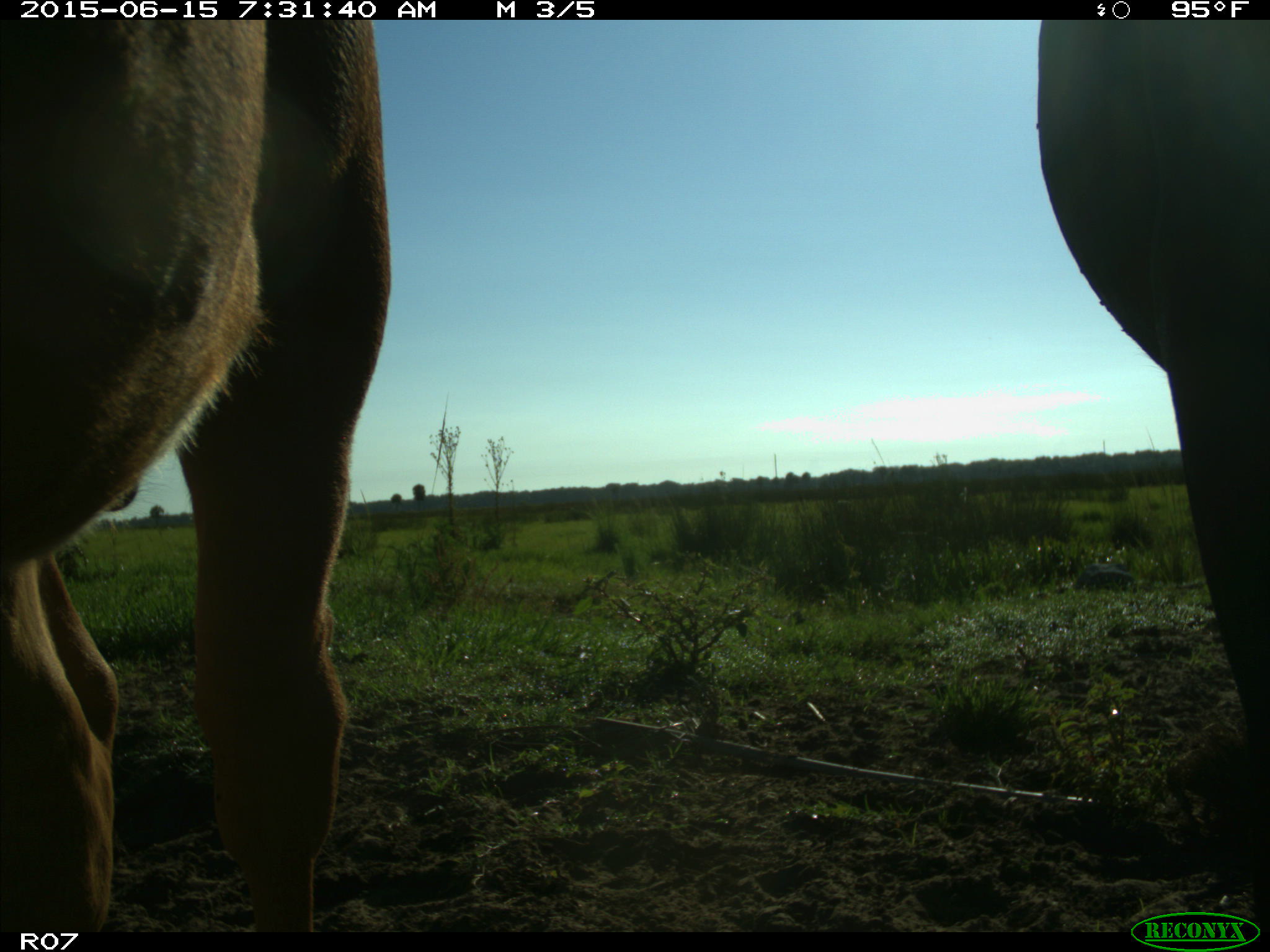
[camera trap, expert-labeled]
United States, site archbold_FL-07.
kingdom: Animalia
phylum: Chordata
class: Mammalia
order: Artiodactyla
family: Bovidae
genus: Bos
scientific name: Bos taurus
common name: domestic cow